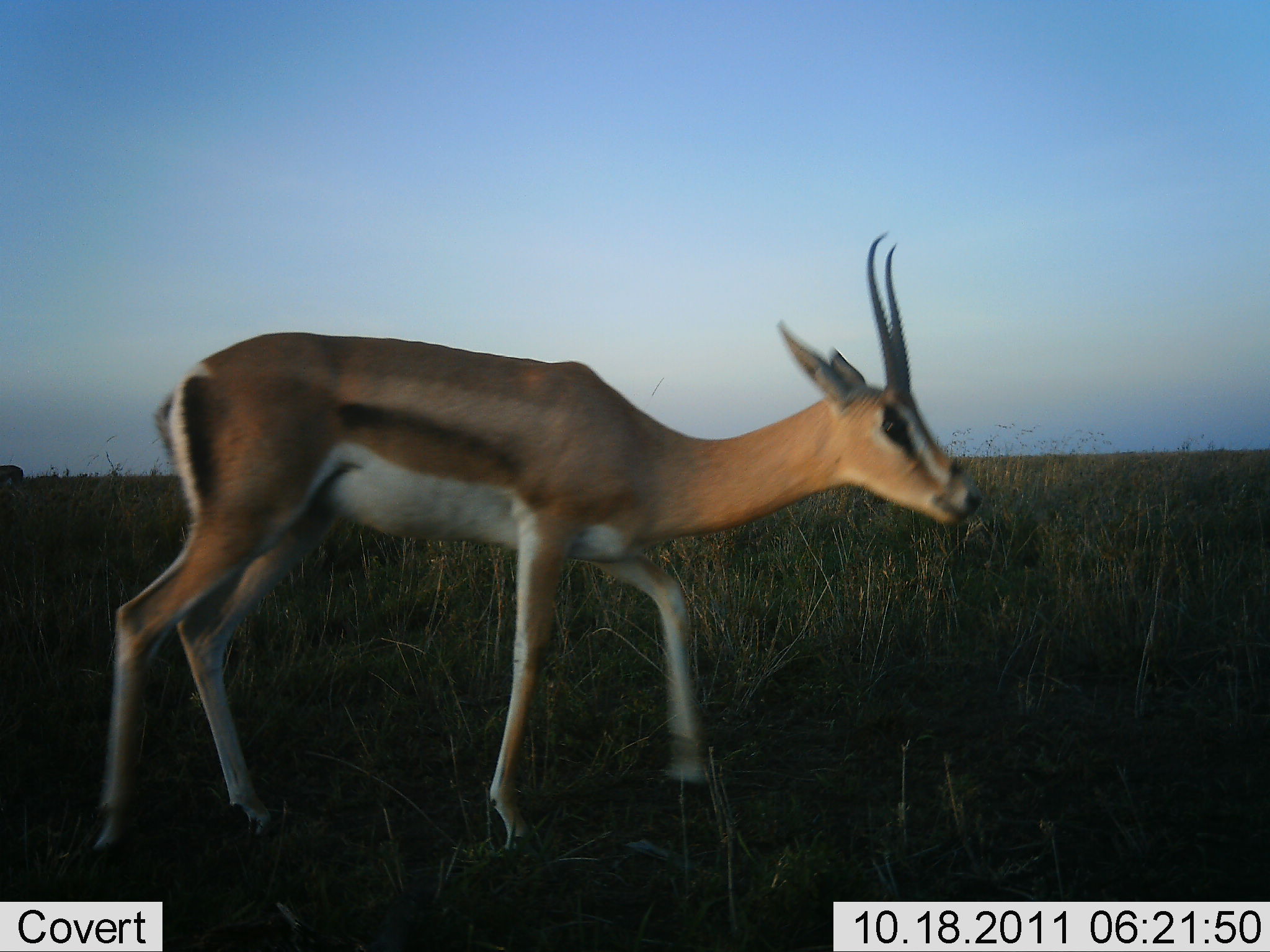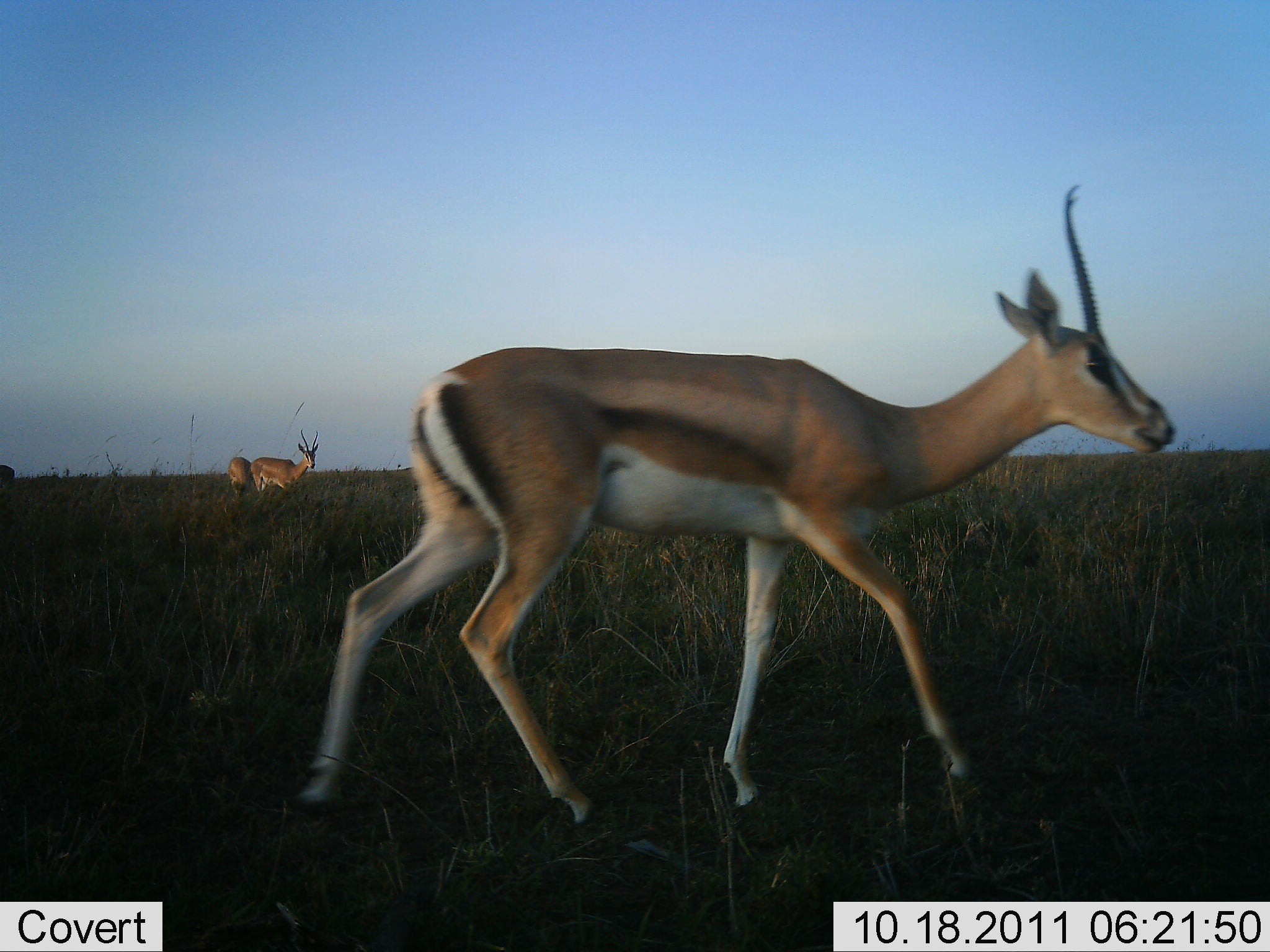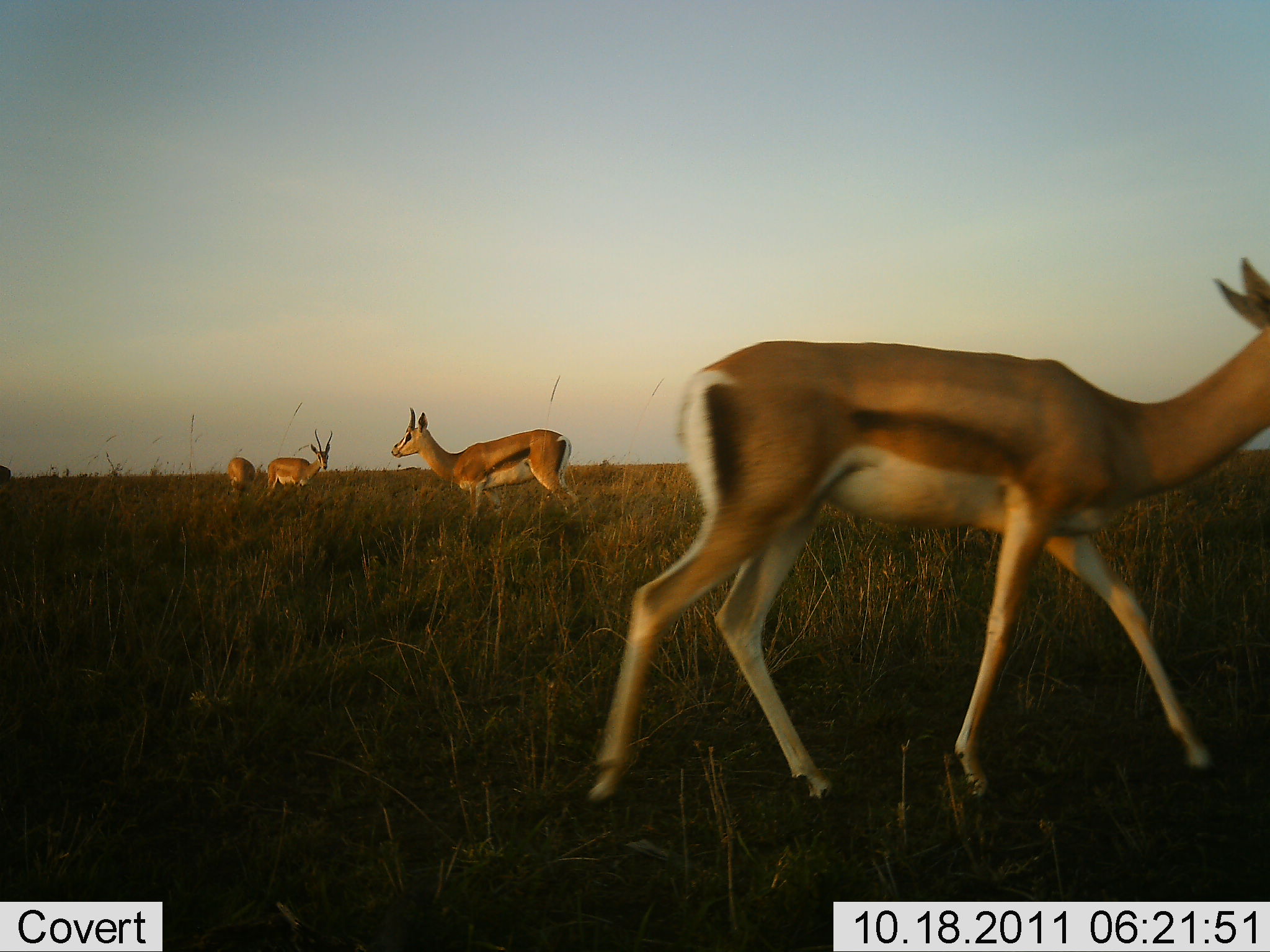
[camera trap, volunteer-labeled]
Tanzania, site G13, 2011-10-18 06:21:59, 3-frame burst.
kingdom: Animalia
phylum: Chordata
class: Mammalia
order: Artiodactyla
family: Bovidae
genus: Nanger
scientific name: Nanger granti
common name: grant's gazelle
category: gazellegrants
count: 4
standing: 50%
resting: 0%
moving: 100%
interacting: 0%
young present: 0%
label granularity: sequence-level